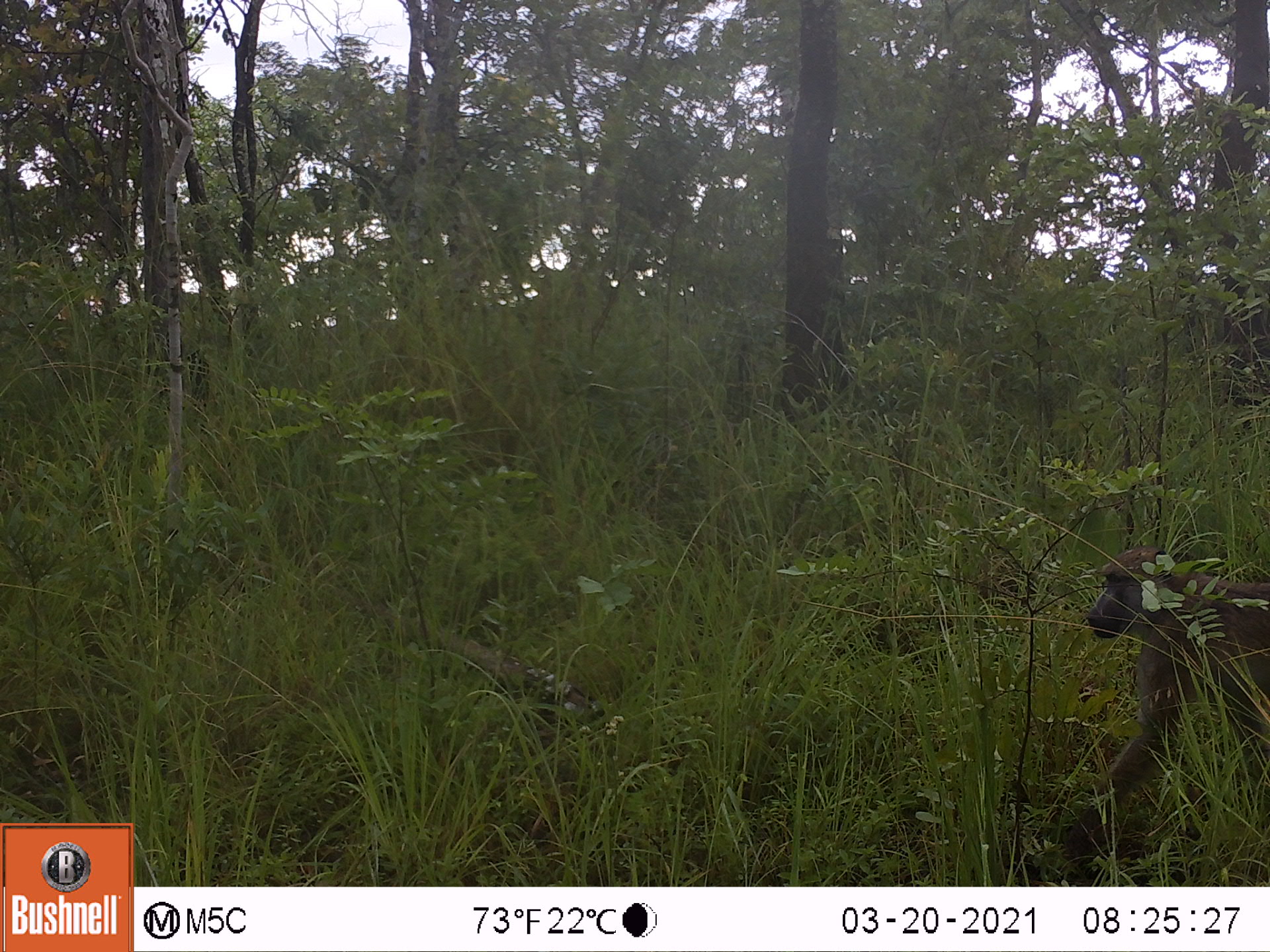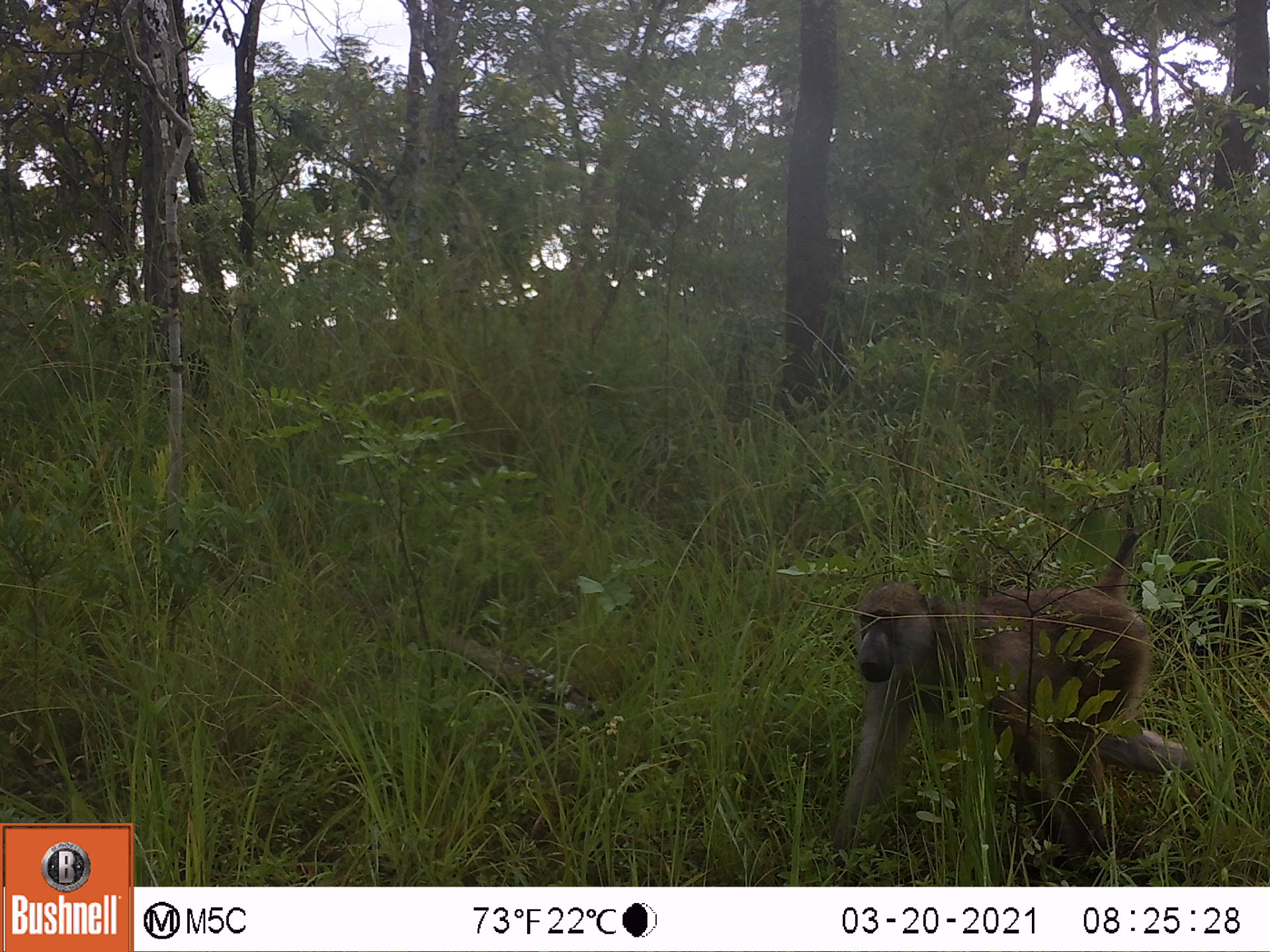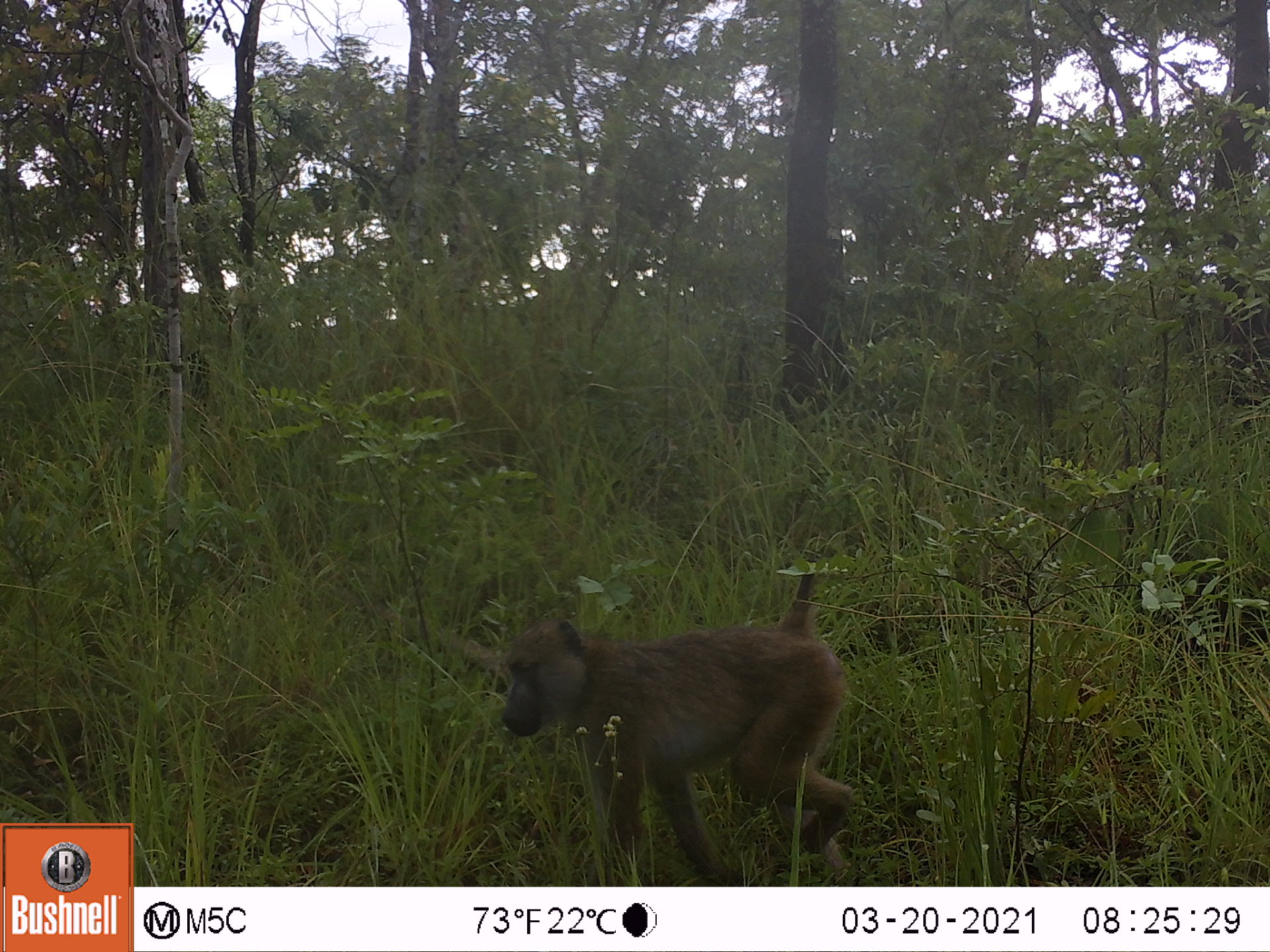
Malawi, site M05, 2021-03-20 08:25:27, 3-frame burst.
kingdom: Animalia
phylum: Chordata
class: Mammalia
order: Primates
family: Cercopithecidae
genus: Papio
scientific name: Papio cynocephalus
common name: yellow baboon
Yellow baboon (Papio cynocephalus), count 1.